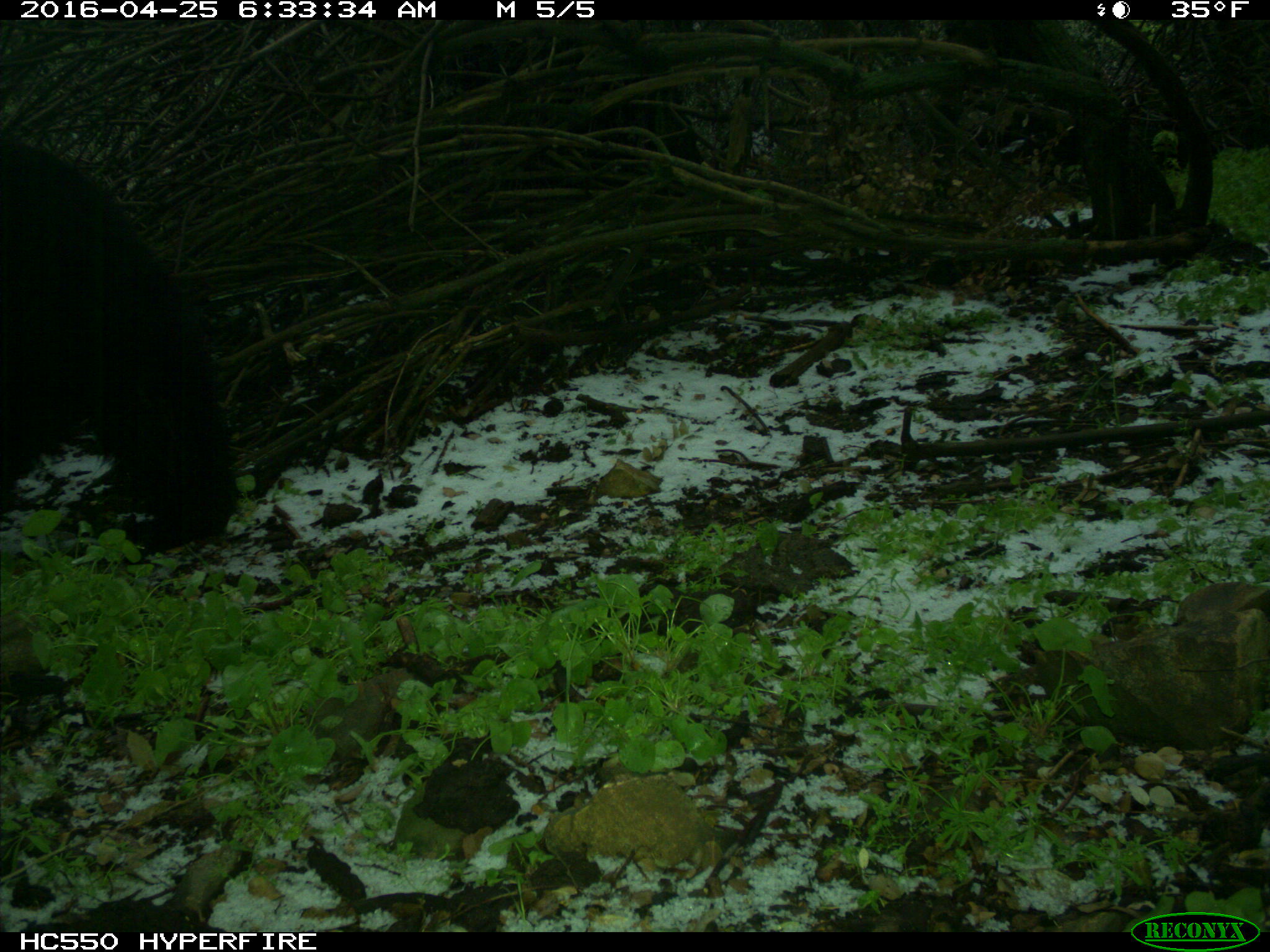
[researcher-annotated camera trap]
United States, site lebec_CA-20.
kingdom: Animalia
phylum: Chordata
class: Mammalia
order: Carnivora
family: Ursidae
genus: Ursus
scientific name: Ursus americanus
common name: american black bear